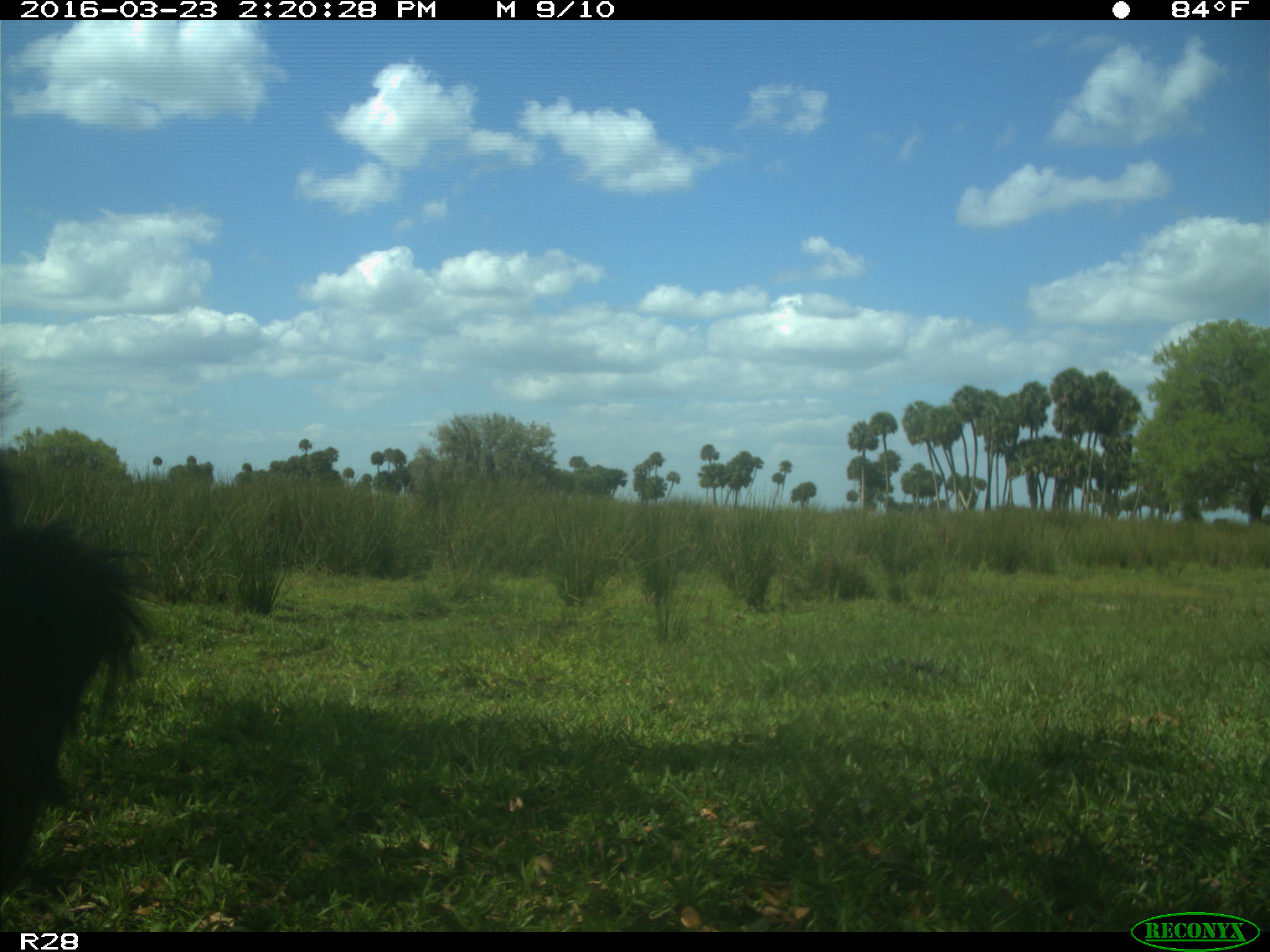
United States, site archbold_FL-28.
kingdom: Animalia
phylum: Chordata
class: Mammalia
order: Artiodactyla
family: Bovidae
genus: Bos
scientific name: Bos taurus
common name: domestic cow